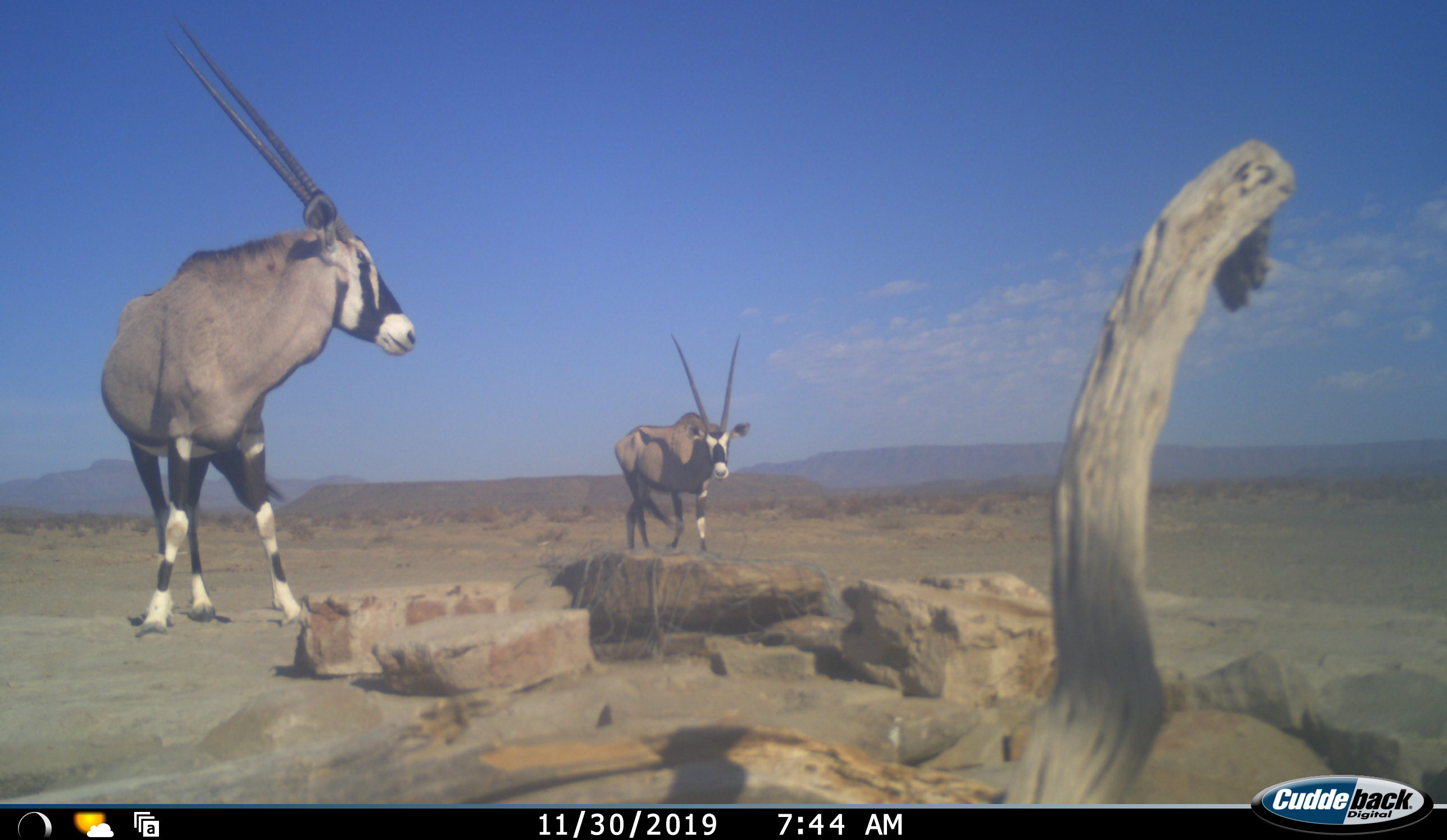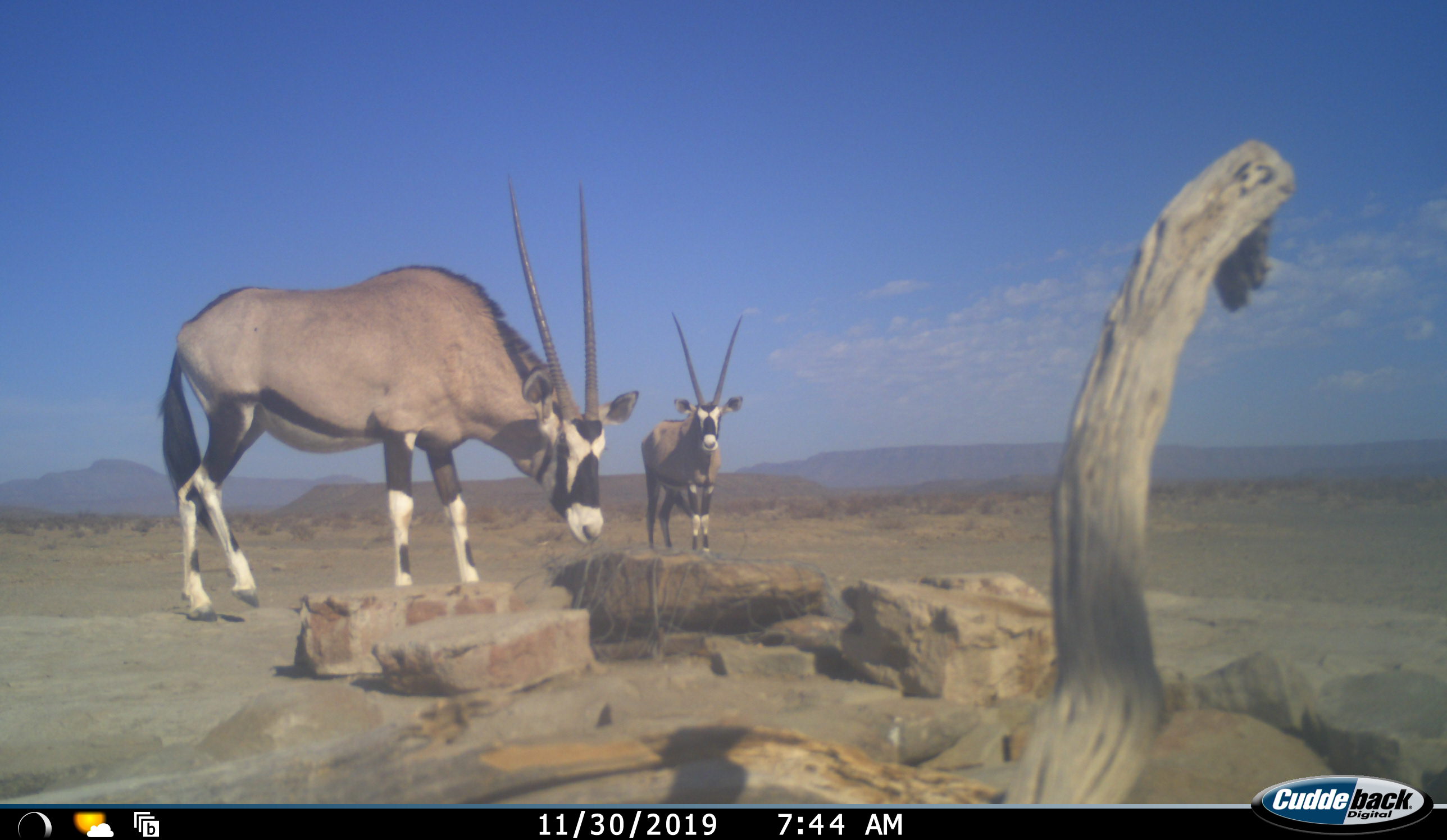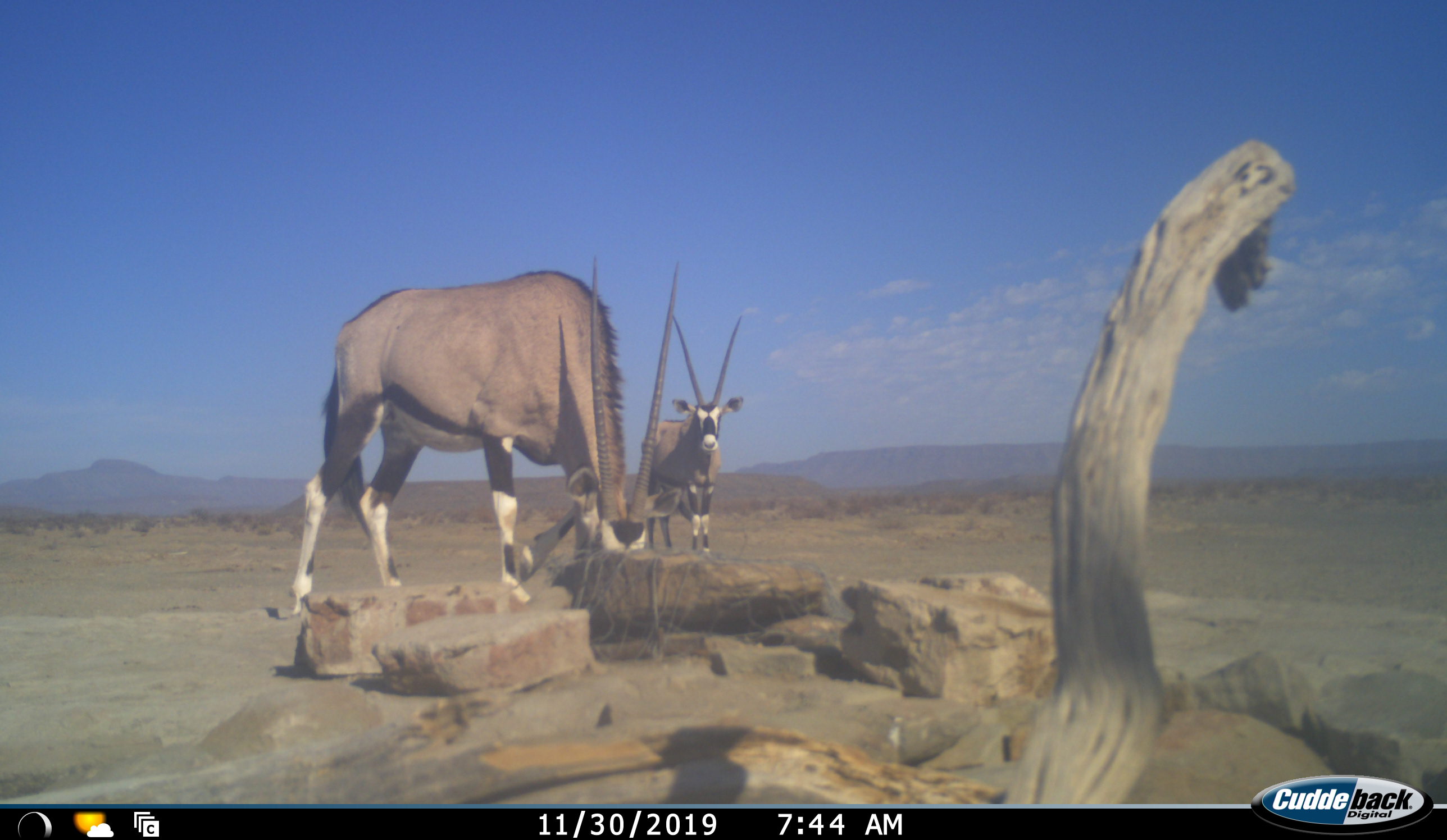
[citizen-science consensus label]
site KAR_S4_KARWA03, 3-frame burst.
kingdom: Animalia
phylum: Chordata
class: Mammalia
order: Artiodactyla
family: Bovidae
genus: Oryx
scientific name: Oryx gazella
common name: gemsbok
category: oryx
Oryx (gemsbok) (Oryx gazella), count 2. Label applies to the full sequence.